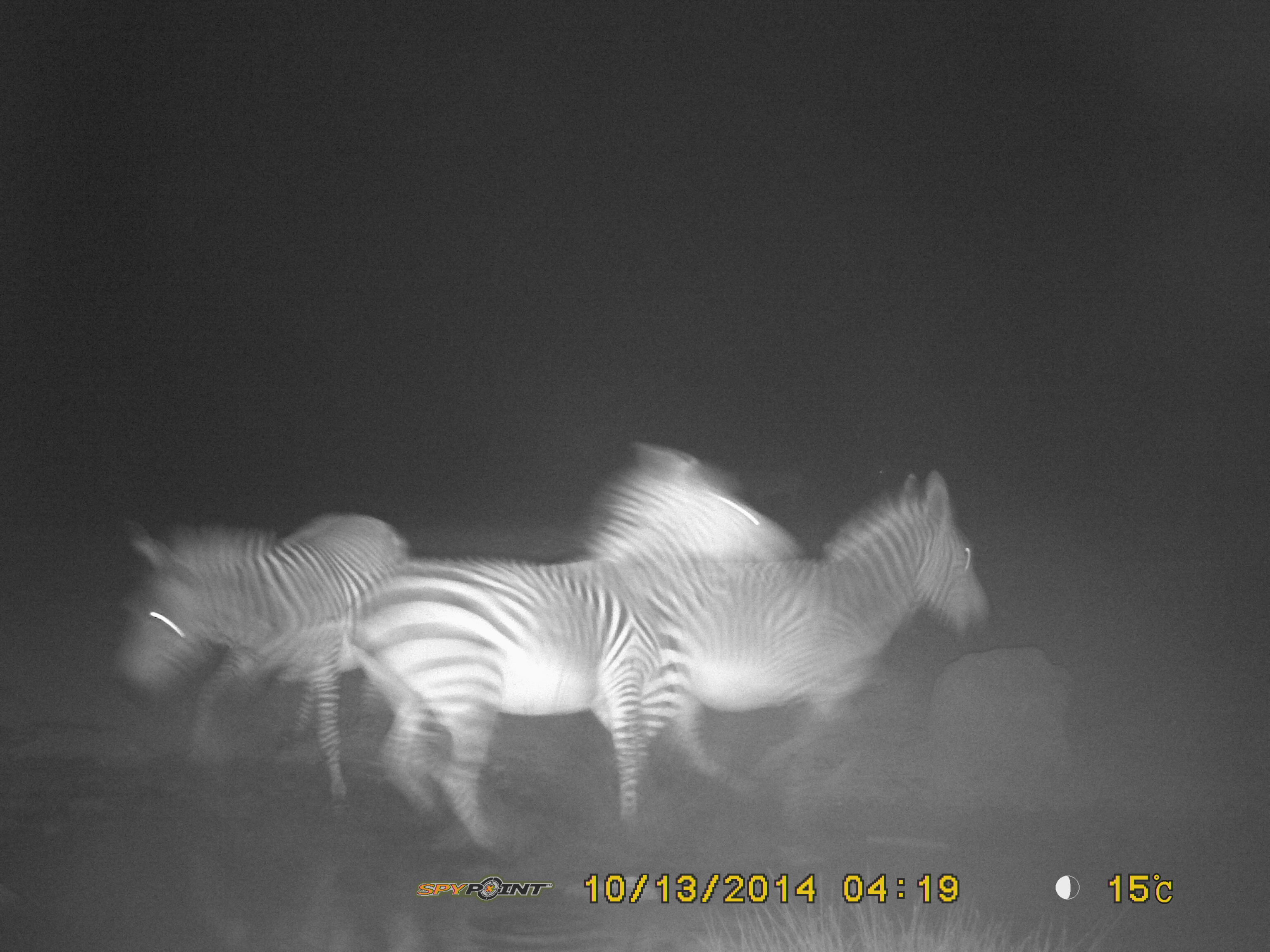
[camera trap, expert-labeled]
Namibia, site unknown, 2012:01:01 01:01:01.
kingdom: Animalia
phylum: Chordata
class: Mammalia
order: Perissodactyla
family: Equidae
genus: Equus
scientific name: Equus zebra hartmannae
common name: hartmann's mountain zebra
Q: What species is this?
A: Equus zebra hartmannae (hartmann's mountain zebra).